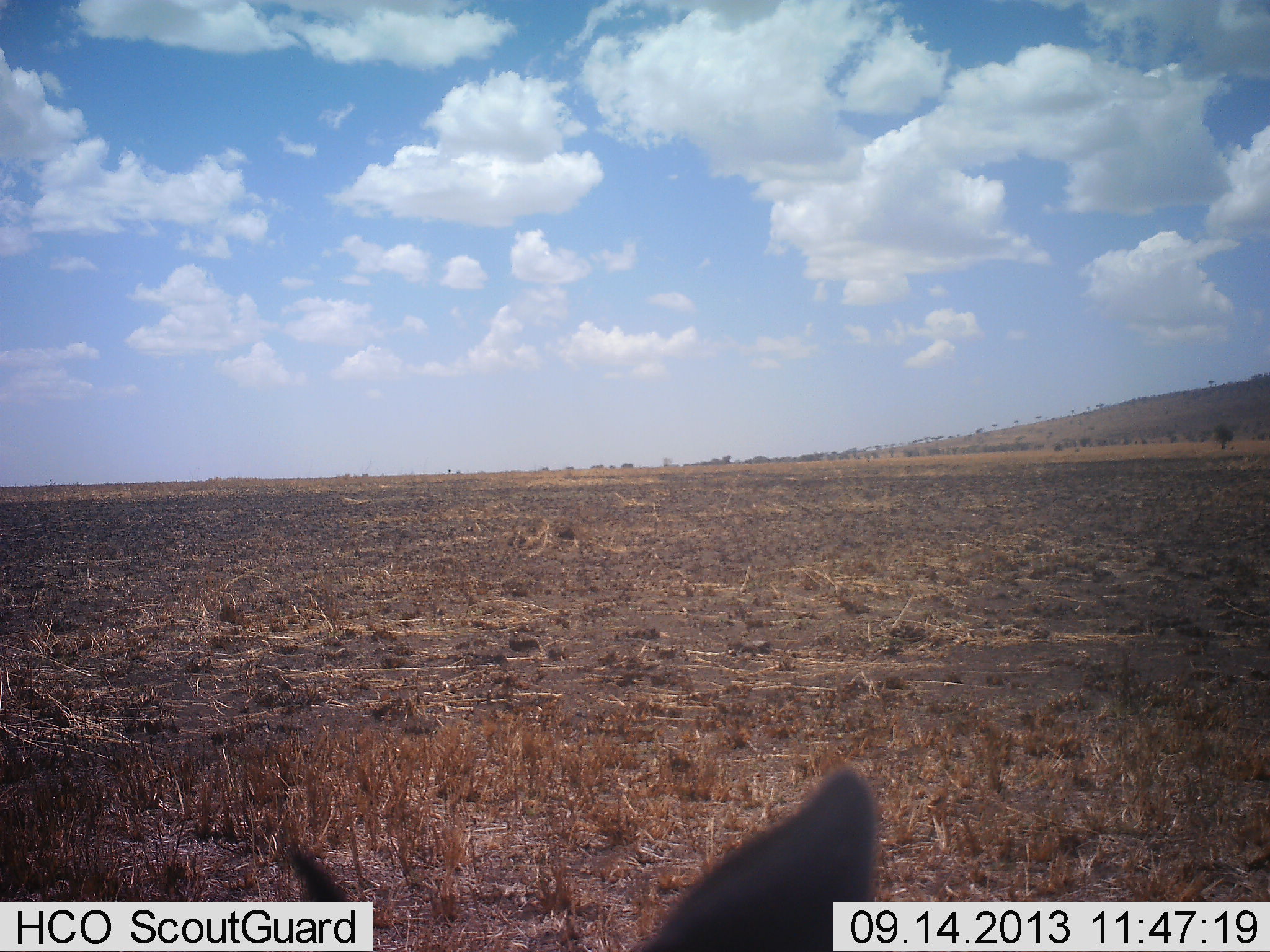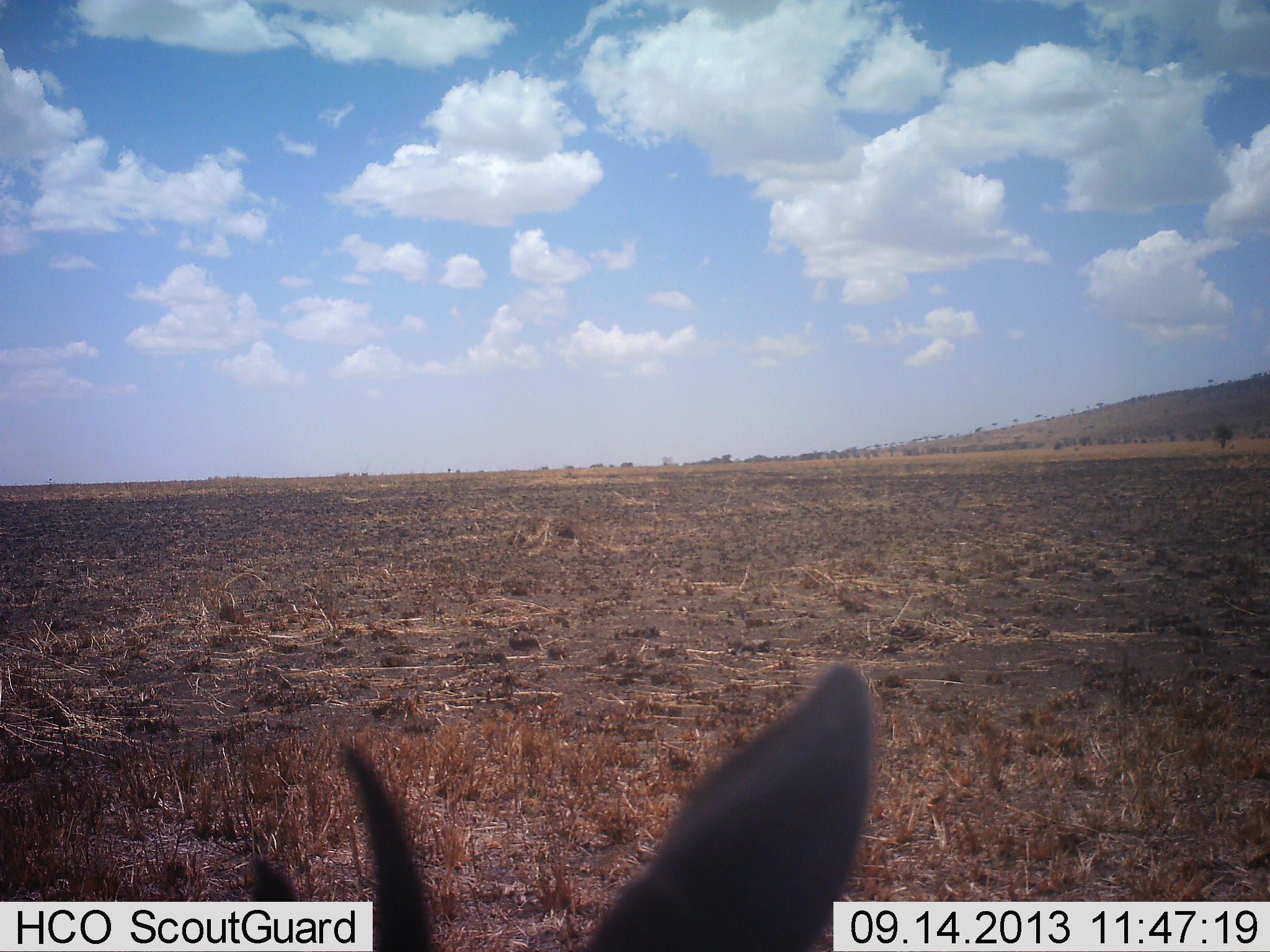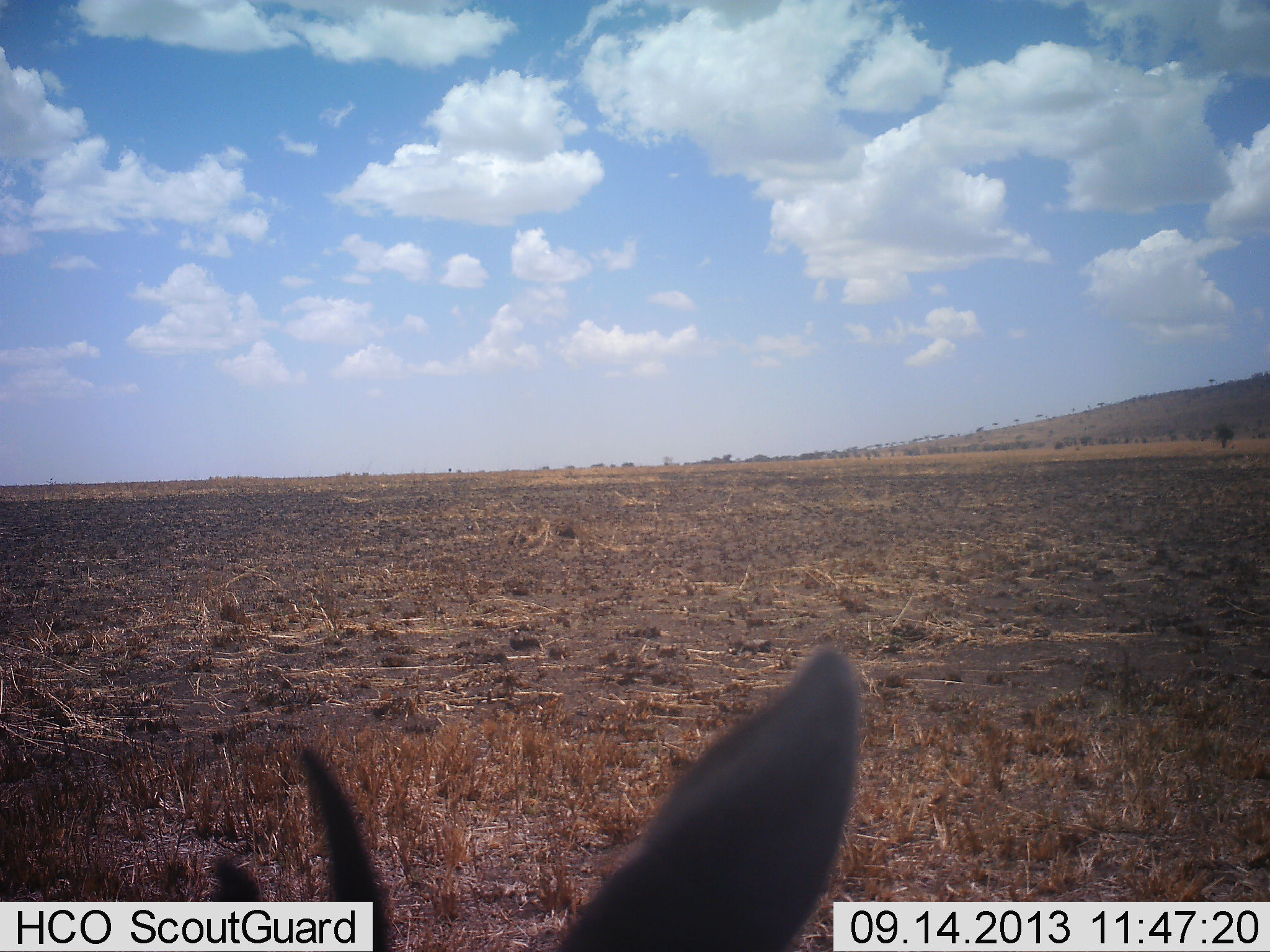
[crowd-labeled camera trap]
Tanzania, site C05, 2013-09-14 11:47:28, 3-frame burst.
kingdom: Animalia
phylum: Chordata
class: Mammalia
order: Artiodactyla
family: Bovidae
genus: Eudorcas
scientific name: Eudorcas thomsonii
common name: thomson's gazelle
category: gazellethomsons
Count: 1.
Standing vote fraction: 89%.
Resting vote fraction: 11%.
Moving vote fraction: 0%.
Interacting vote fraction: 0%.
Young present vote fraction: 11%.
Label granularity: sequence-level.